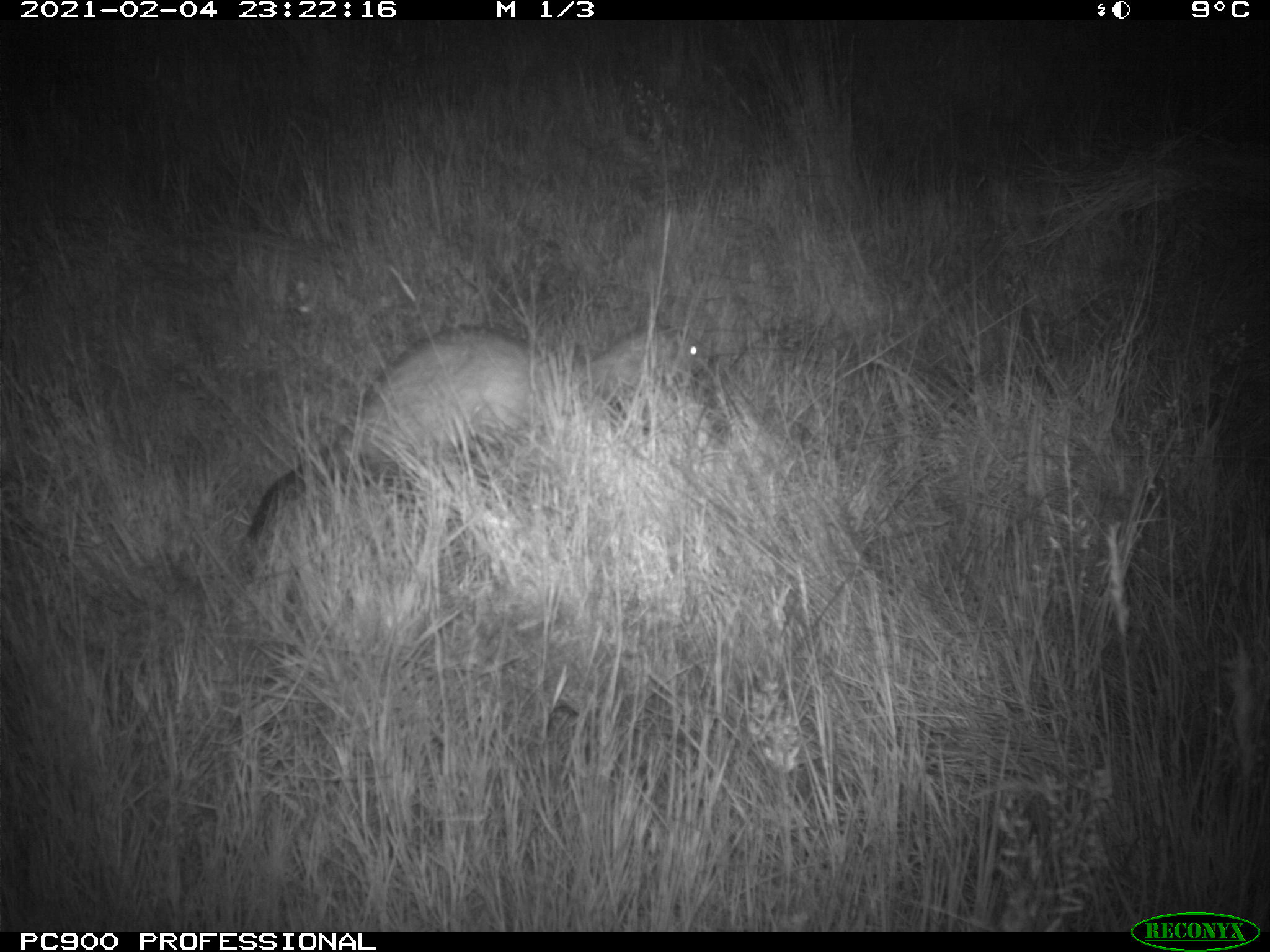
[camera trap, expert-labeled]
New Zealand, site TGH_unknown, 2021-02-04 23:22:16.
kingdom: Animalia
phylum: Chordata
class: Mammalia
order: Carnivora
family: Mustelidae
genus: Mustela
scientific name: Mustela furo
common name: ferret